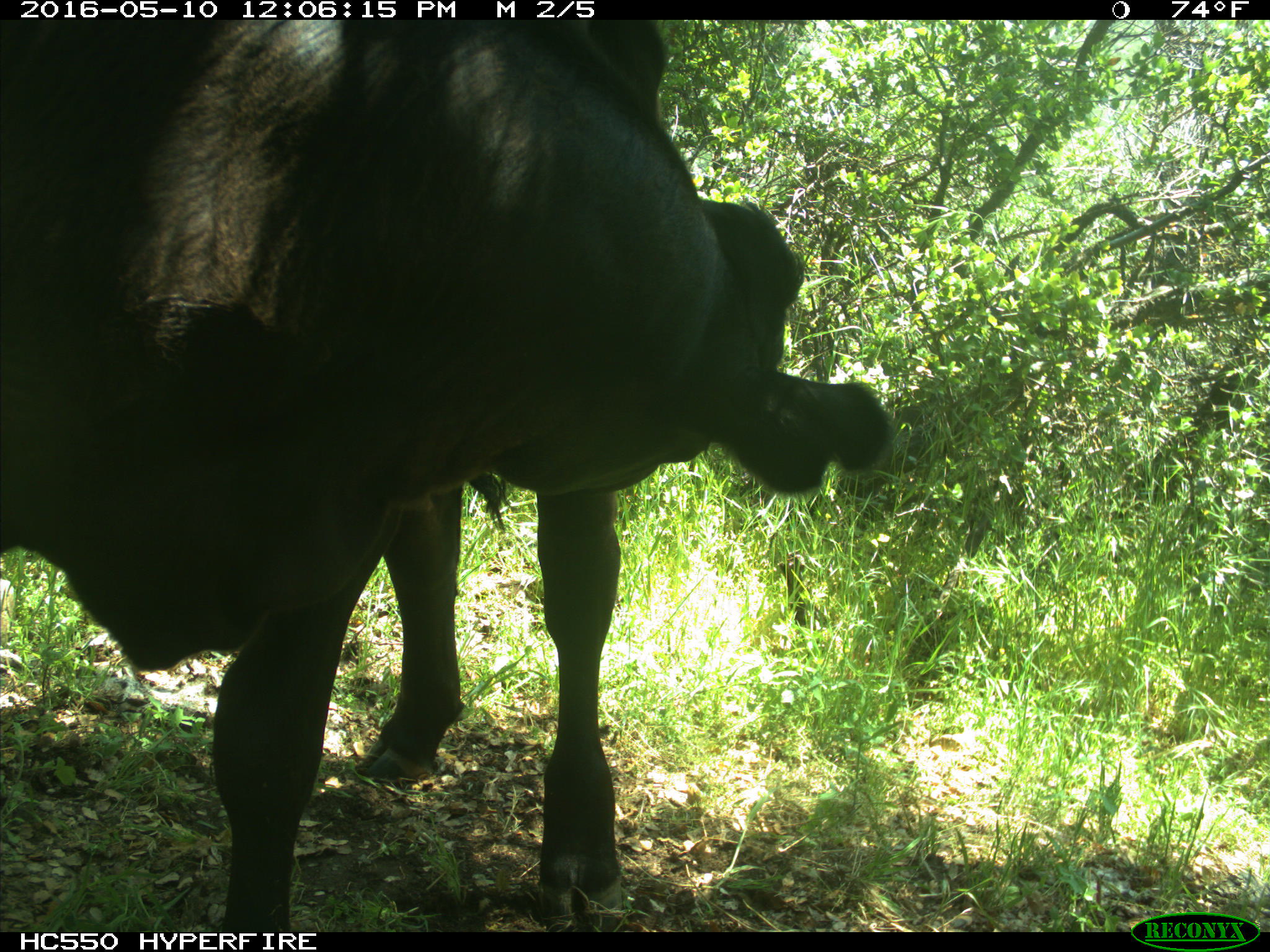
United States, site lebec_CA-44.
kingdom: Animalia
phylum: Chordata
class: Mammalia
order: Artiodactyla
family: Bovidae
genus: Bos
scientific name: Bos taurus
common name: domestic cow